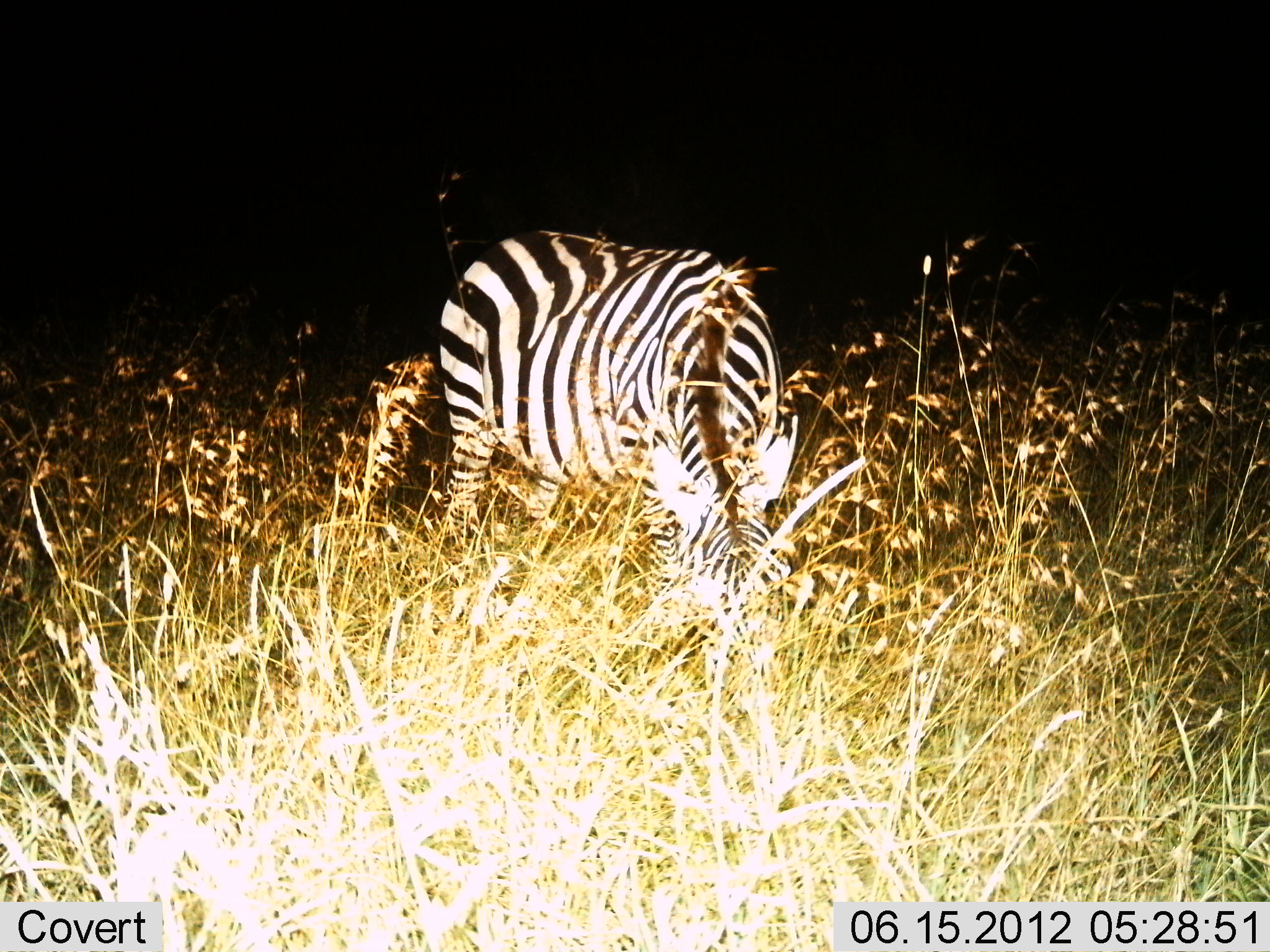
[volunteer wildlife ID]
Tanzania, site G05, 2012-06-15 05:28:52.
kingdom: Animalia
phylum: Chordata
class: Mammalia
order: Perissodactyla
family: Equidae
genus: Equus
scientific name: Equus quagga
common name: plains zebra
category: zebra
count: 1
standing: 10%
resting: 0%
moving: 0%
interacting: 0%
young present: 0%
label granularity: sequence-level